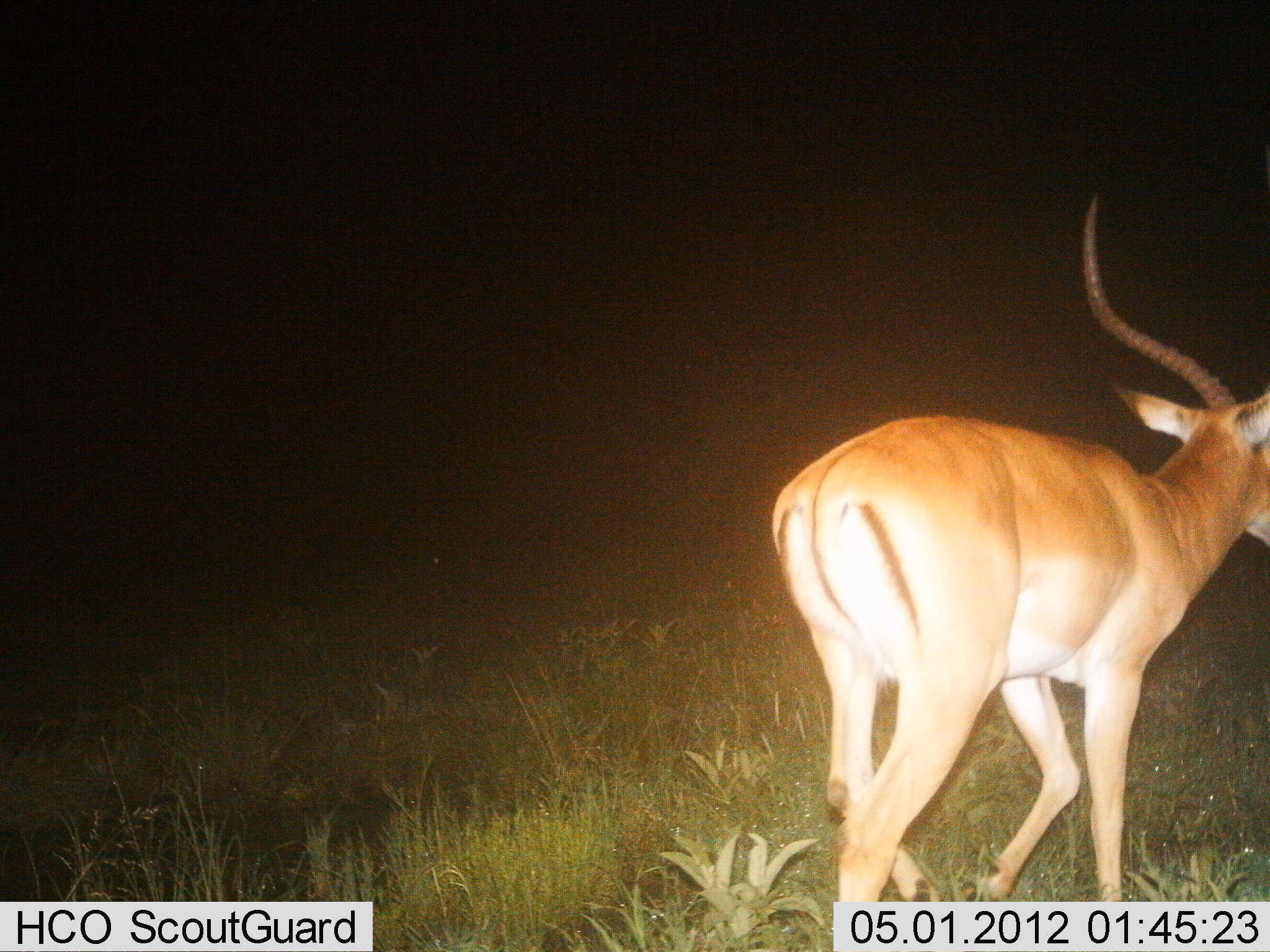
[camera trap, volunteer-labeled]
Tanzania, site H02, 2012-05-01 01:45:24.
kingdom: Animalia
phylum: Chordata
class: Mammalia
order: Artiodactyla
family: Bovidae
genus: Aepyceros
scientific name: Aepyceros melampus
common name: impala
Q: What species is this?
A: Impala (Aepyceros melampus).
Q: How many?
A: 1.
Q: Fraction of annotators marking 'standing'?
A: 15%.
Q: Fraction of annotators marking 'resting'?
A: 0%.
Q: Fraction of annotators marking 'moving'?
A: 92%.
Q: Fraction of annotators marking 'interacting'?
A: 0%.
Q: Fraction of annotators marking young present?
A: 0%.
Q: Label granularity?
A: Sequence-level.